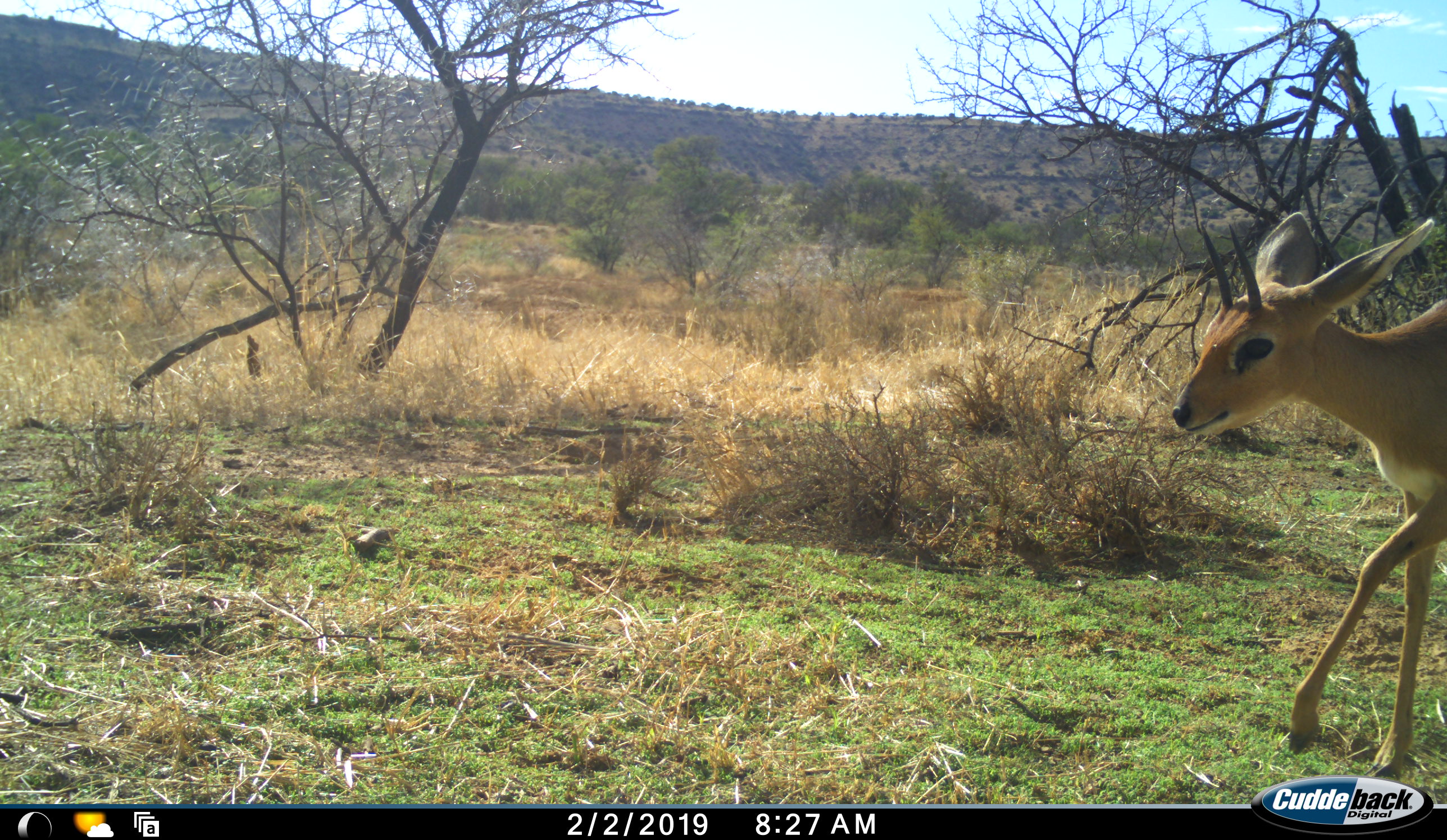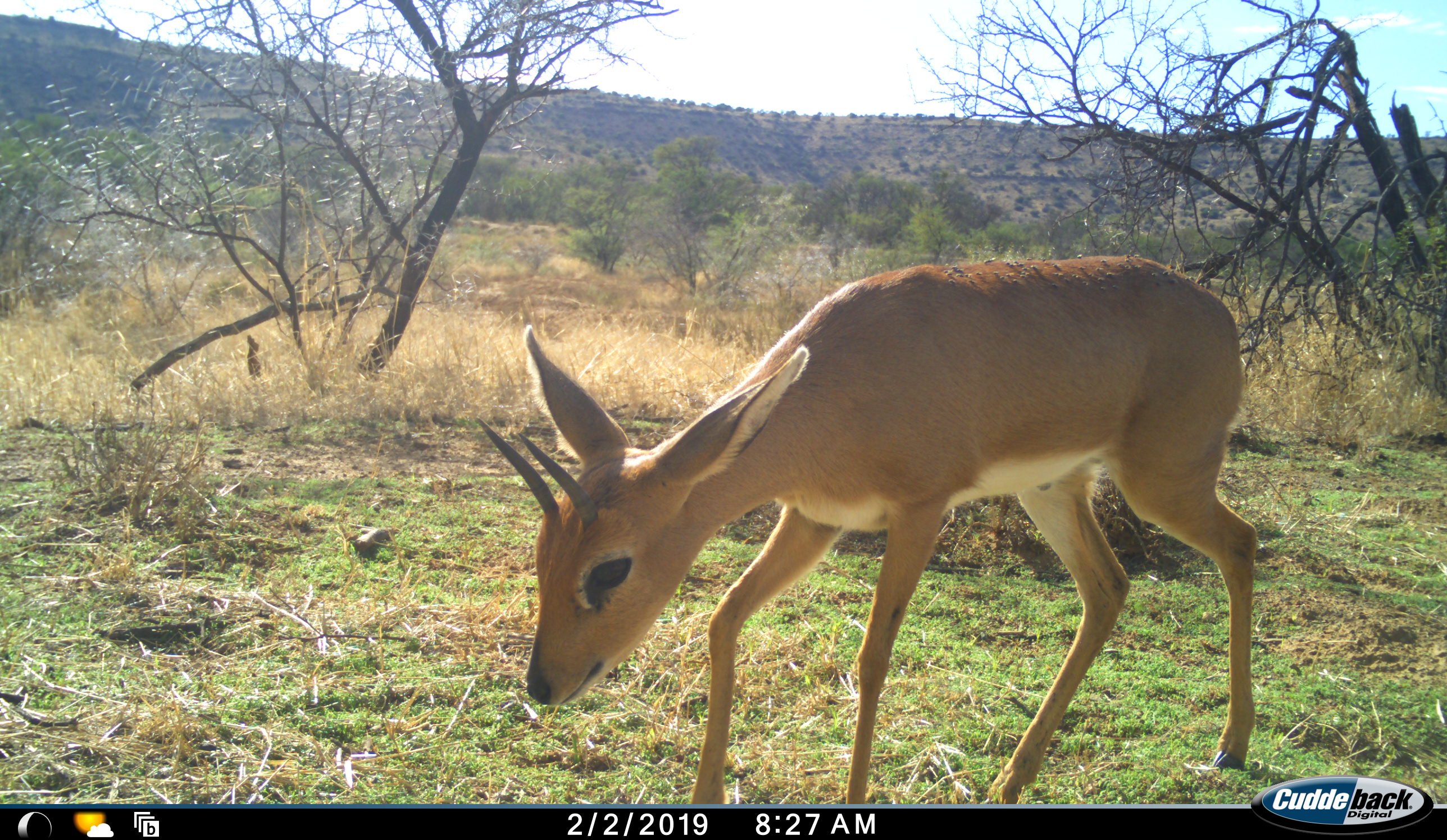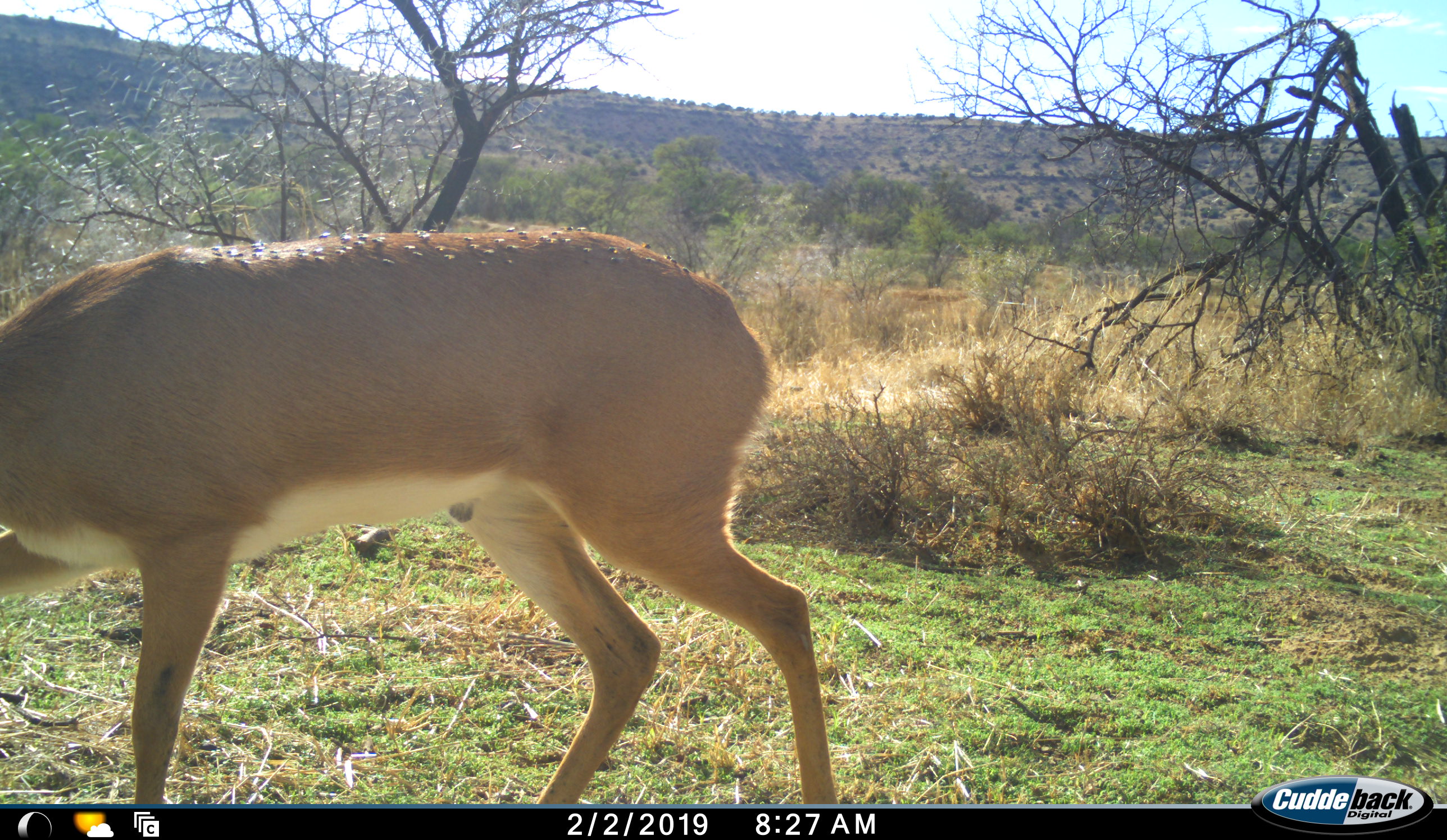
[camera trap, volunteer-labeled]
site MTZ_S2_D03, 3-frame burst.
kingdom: Animalia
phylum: Chordata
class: Mammalia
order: Artiodactyla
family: Bovidae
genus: Raphicerus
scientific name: Raphicerus campestris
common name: steenbok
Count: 1.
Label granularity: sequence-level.